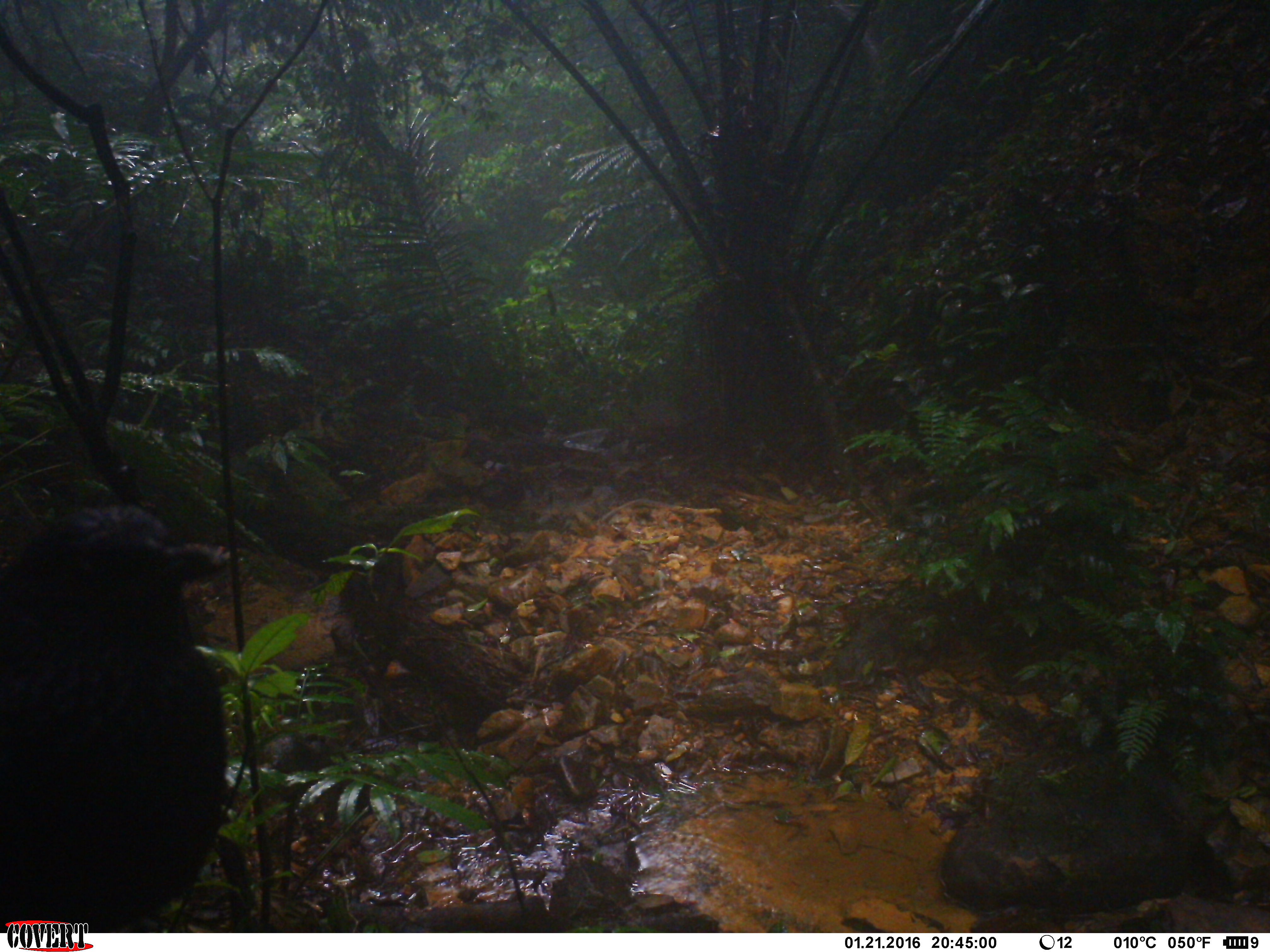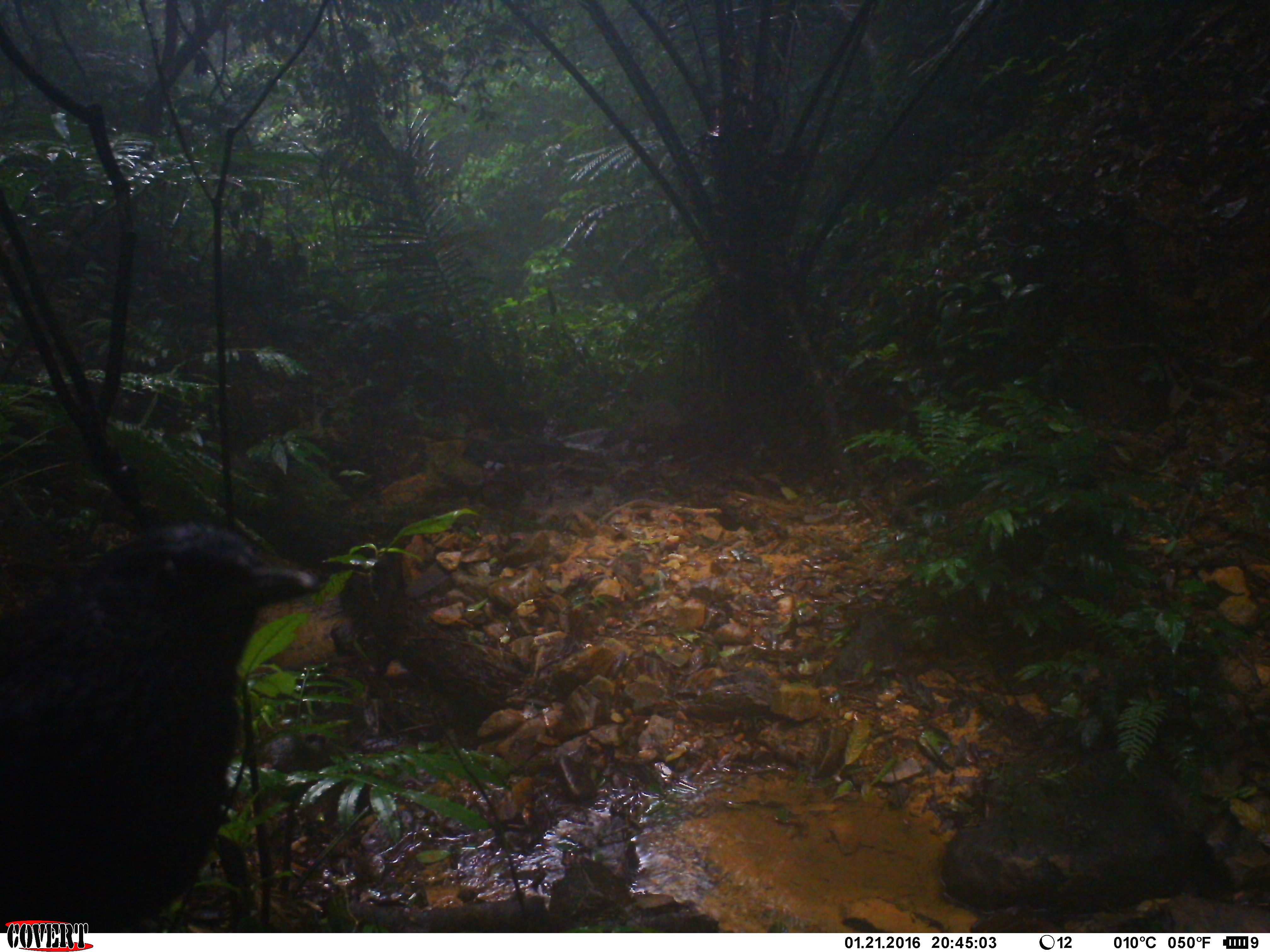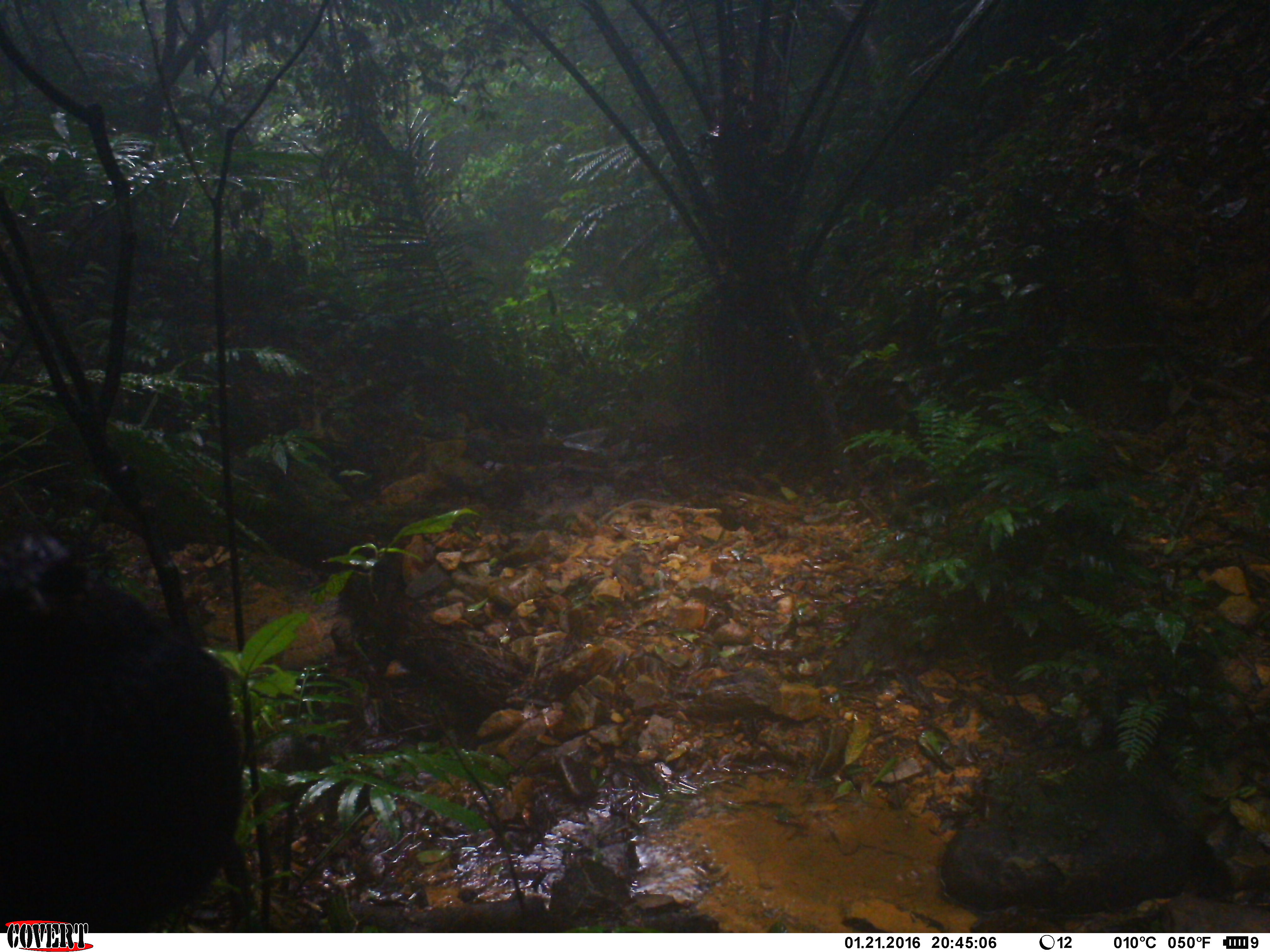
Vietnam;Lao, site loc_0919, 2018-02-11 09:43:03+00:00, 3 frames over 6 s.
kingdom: Animalia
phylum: Chordata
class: Aves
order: Passeriformes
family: Muscicapidae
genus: Myophonus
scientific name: Myophonus caeruleus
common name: blue whistling thrush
Blue whistling thrush (Myophonus caeruleus). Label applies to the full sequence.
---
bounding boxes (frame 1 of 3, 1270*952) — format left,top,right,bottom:
blue whistling thrush: 0,501,232,932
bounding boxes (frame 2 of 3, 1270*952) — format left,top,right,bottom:
blue whistling thrush: 0,518,316,932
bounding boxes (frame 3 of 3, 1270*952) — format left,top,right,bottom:
blue whistling thrush: 0,525,244,932